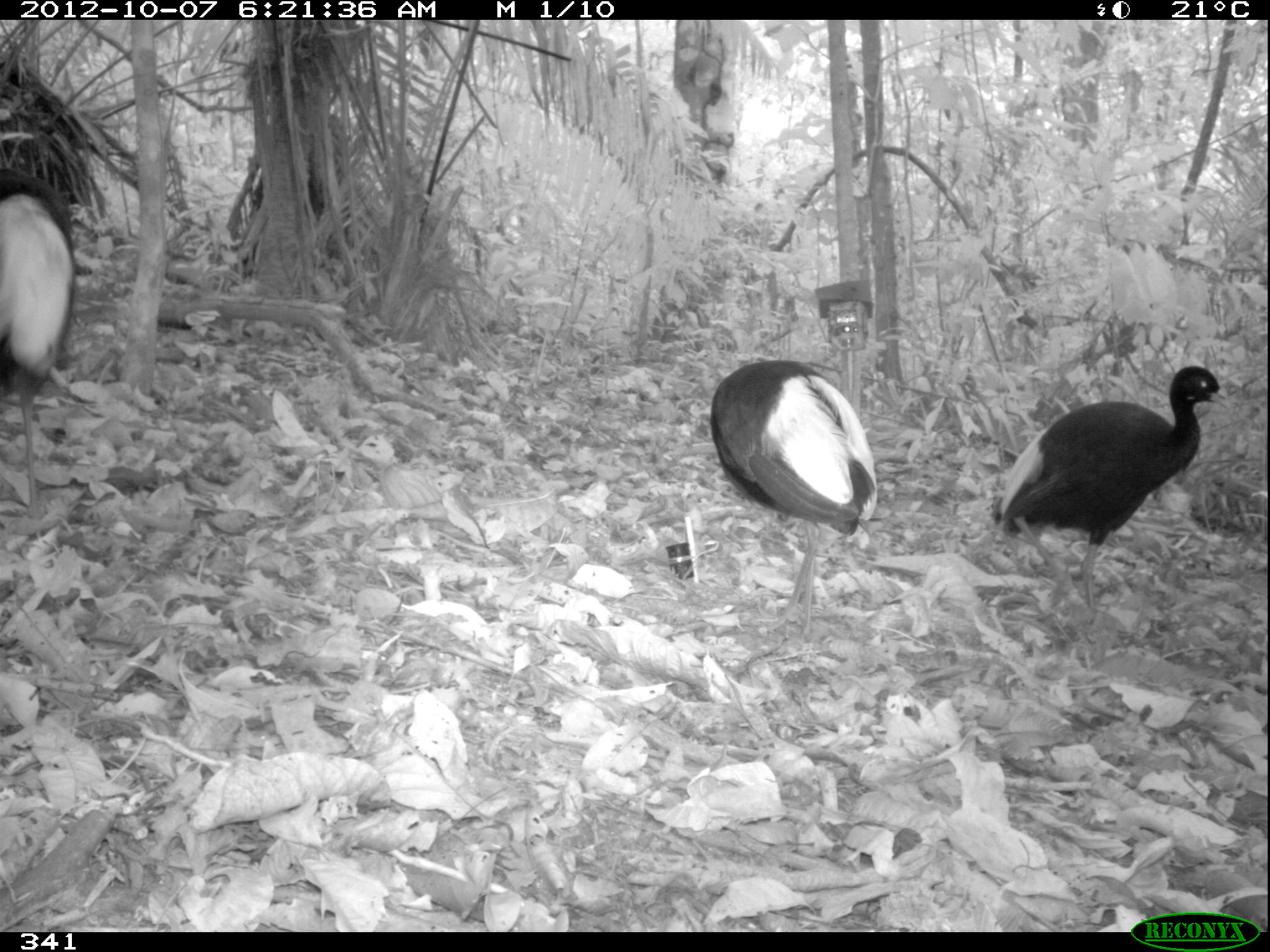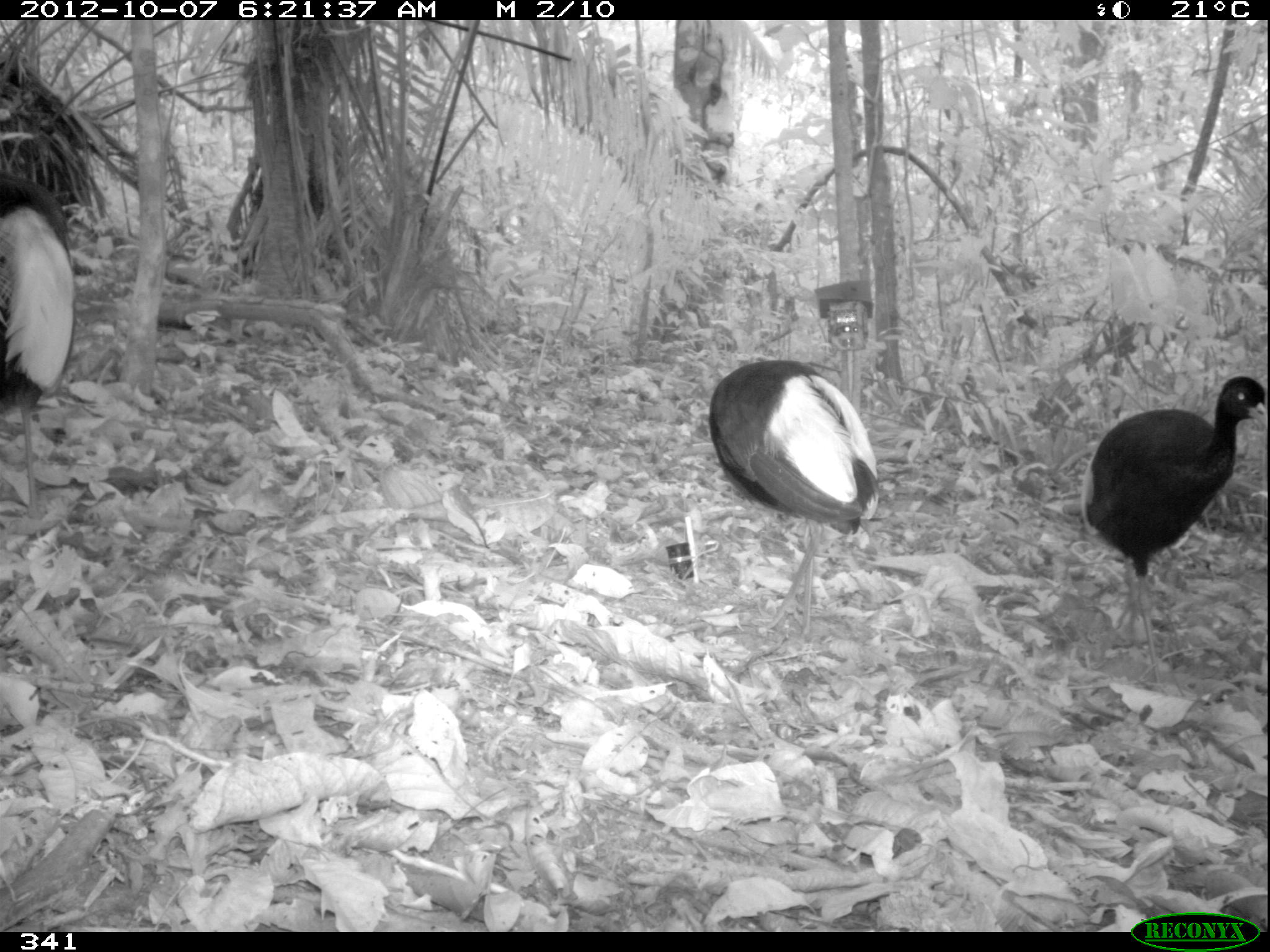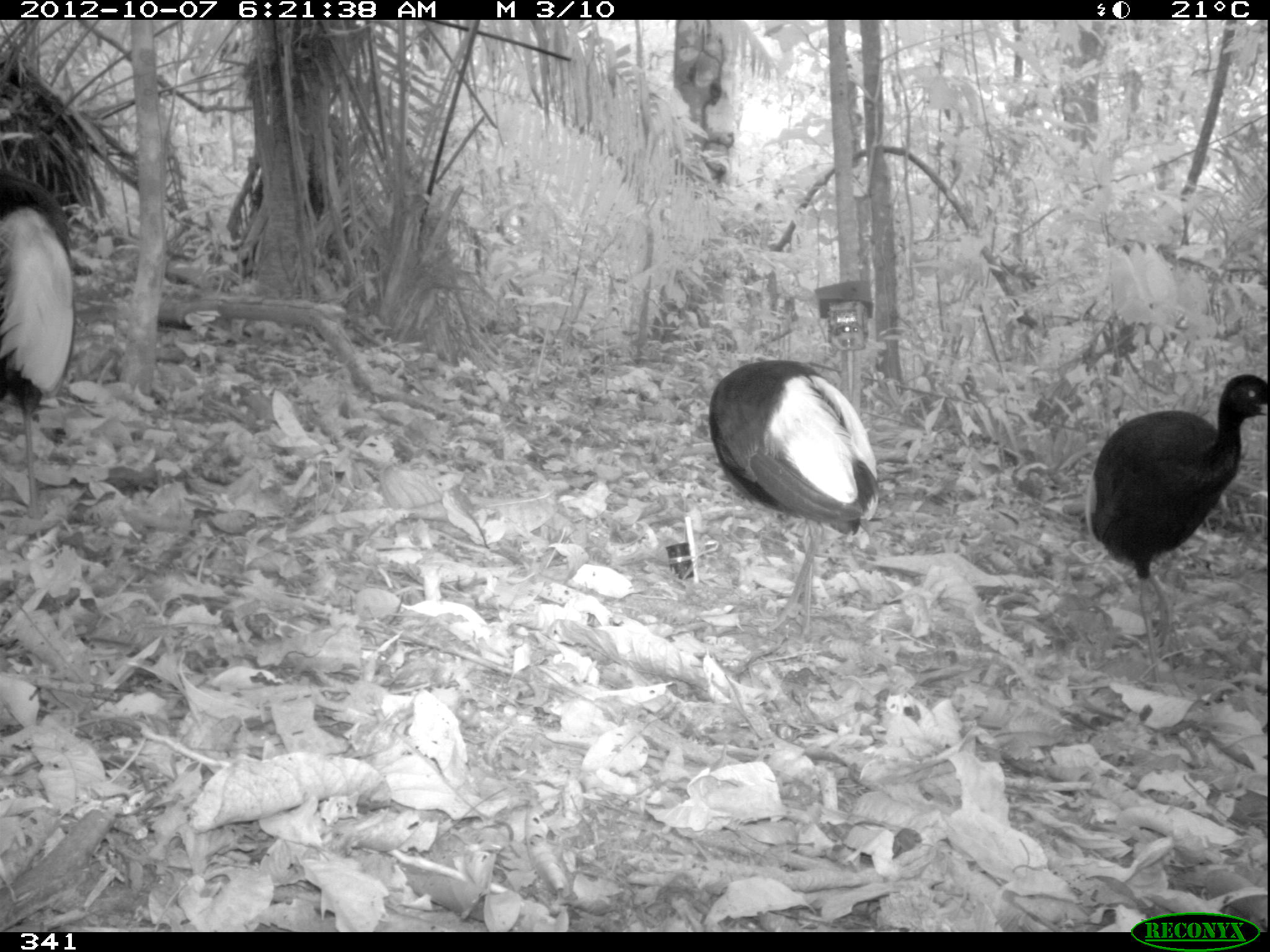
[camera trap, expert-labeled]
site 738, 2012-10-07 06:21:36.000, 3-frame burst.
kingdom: Animalia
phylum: Chordata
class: Aves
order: Gruiformes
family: Psophiidae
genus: Psophia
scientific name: Psophia leucoptera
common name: pale-winged trumpeter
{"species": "Psophia leucoptera (pale-winged trumpeter)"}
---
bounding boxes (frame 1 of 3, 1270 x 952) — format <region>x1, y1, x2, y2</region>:
psophia leucoptera: <region>988, 364, 1238, 608</region>; <region>709, 358, 877, 635</region>; <region>0, 167, 75, 516</region>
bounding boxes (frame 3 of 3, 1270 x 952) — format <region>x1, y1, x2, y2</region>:
psophia leucoptera: <region>1083, 372, 1267, 684</region>; <region>708, 358, 881, 644</region>; <region>0, 169, 76, 520</region>